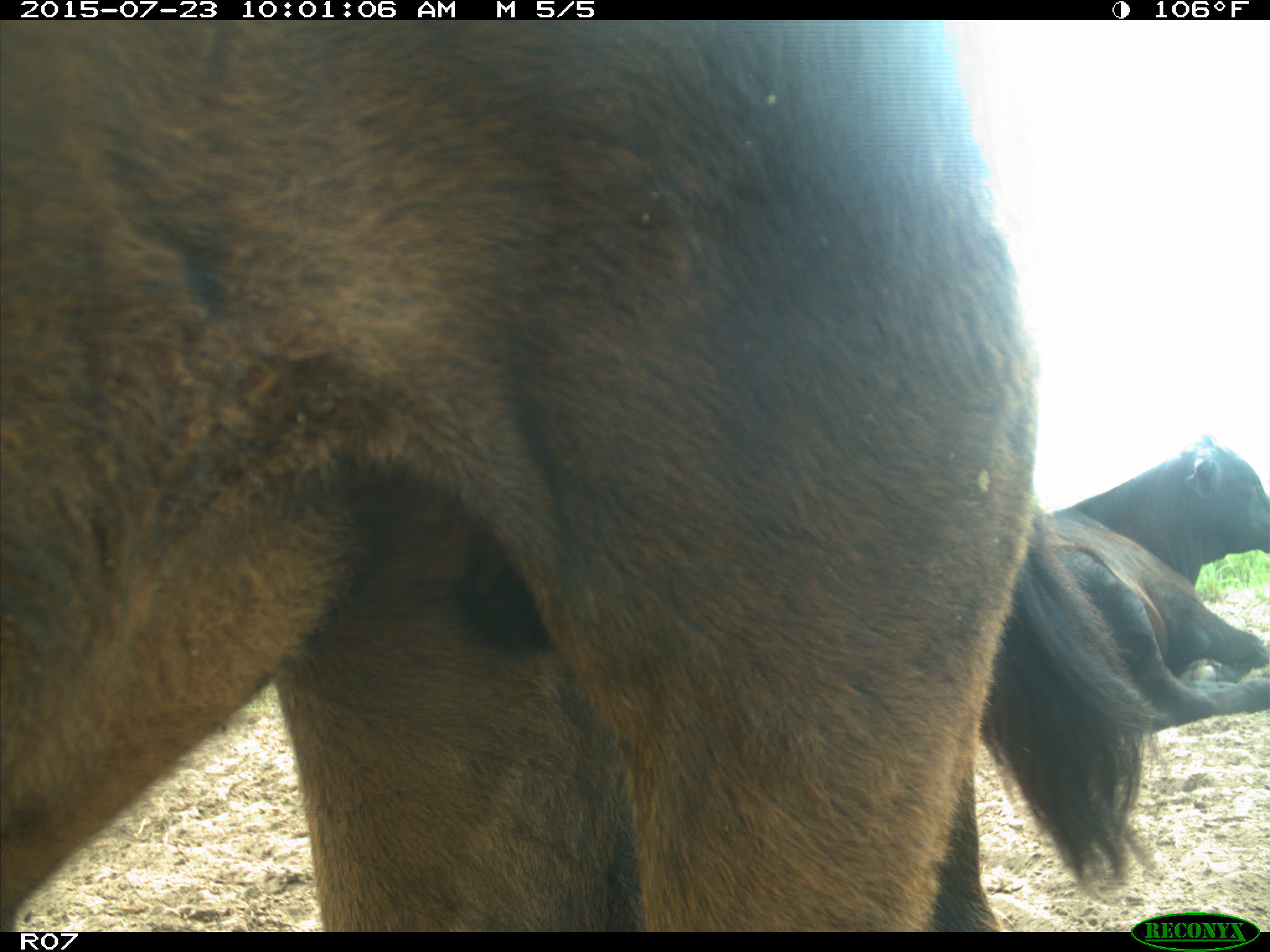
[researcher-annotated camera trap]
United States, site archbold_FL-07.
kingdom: Animalia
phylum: Chordata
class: Mammalia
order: Artiodactyla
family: Bovidae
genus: Bos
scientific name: Bos taurus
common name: domestic cow